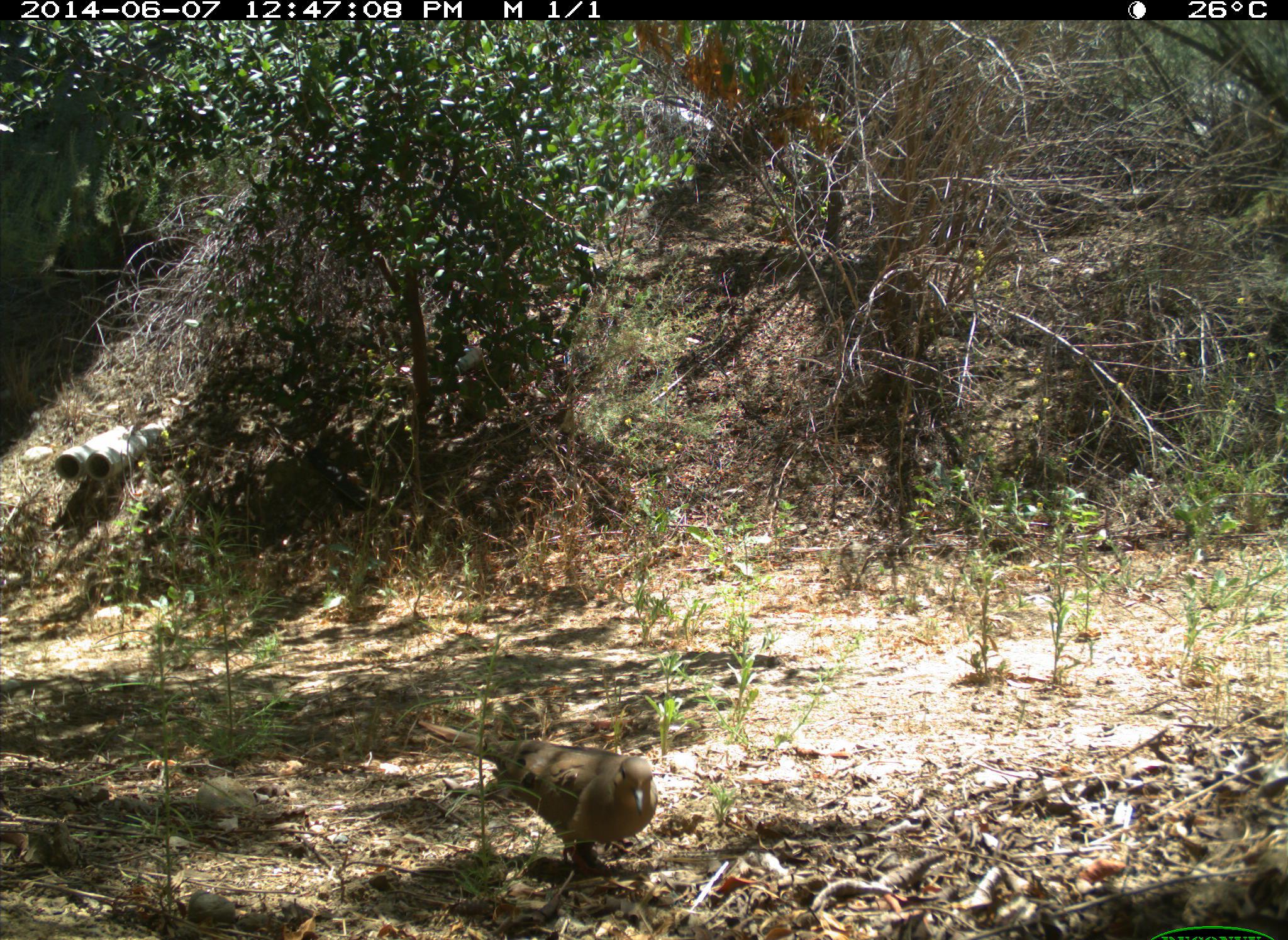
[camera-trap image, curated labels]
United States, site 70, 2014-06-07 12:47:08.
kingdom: Animalia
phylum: Chordata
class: Aves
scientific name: Aves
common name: bird